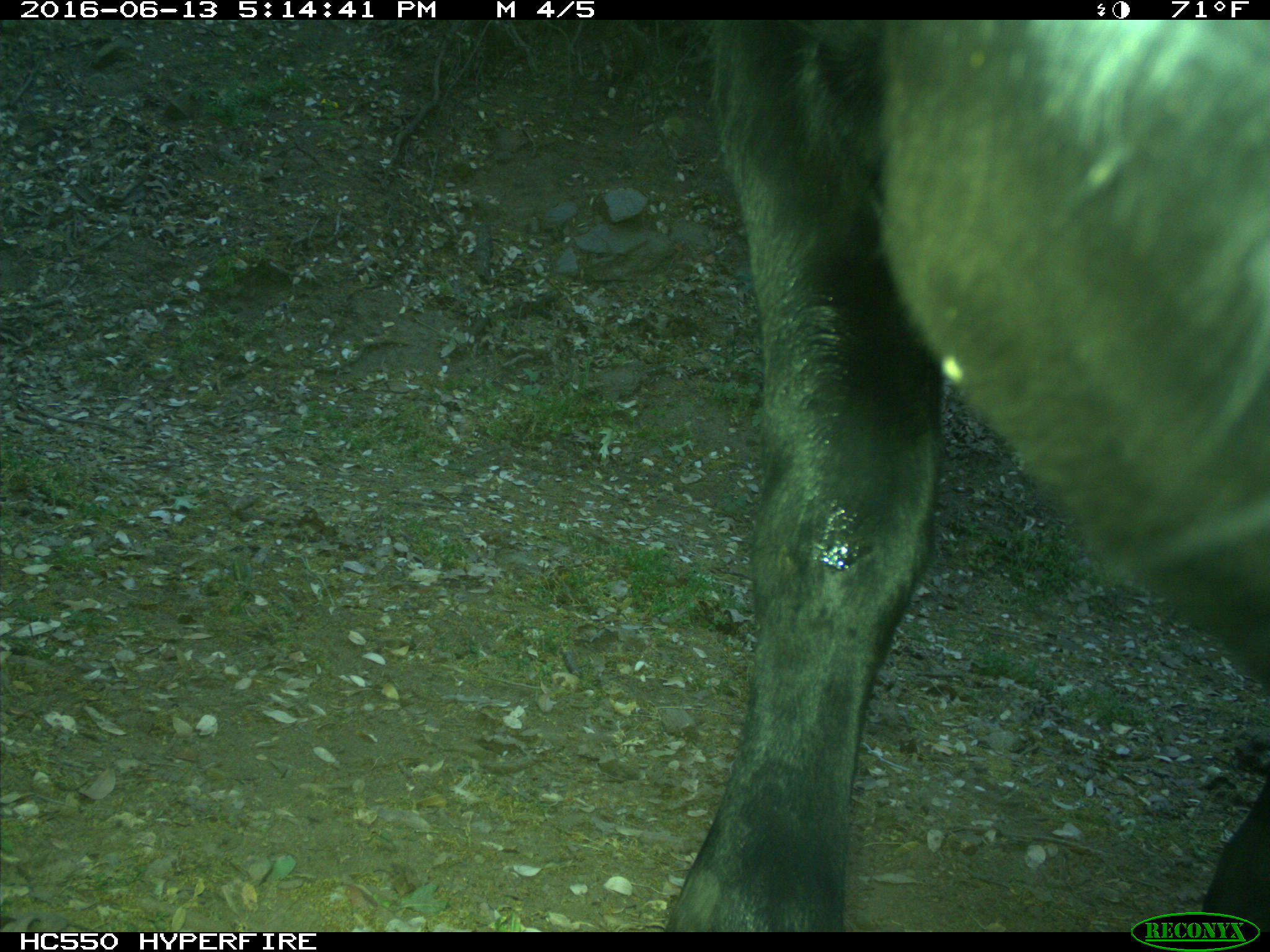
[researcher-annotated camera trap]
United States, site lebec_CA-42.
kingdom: Animalia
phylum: Chordata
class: Mammalia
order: Artiodactyla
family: Bovidae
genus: Bos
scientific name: Bos taurus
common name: domestic cow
Bos taurus (domestic cow).